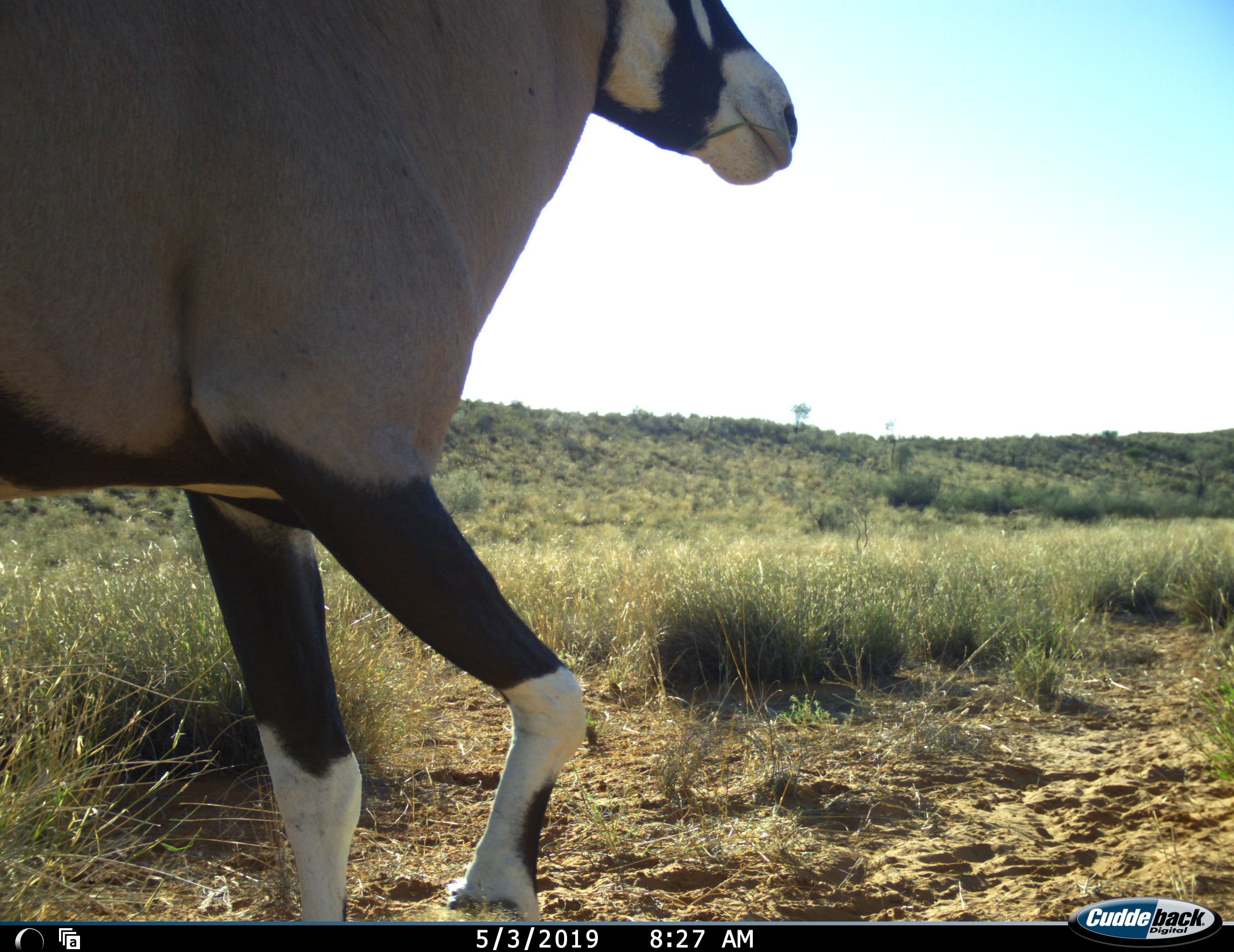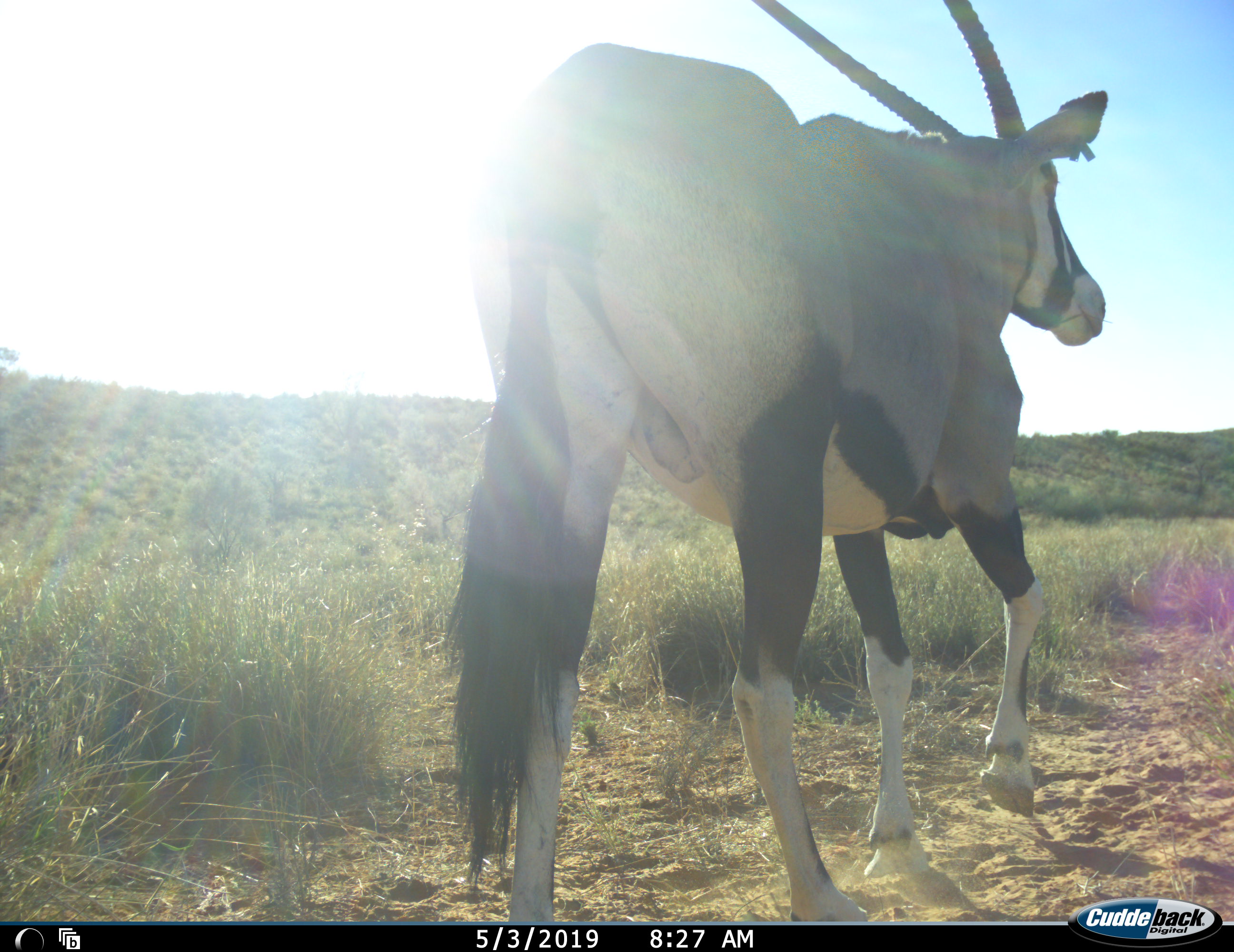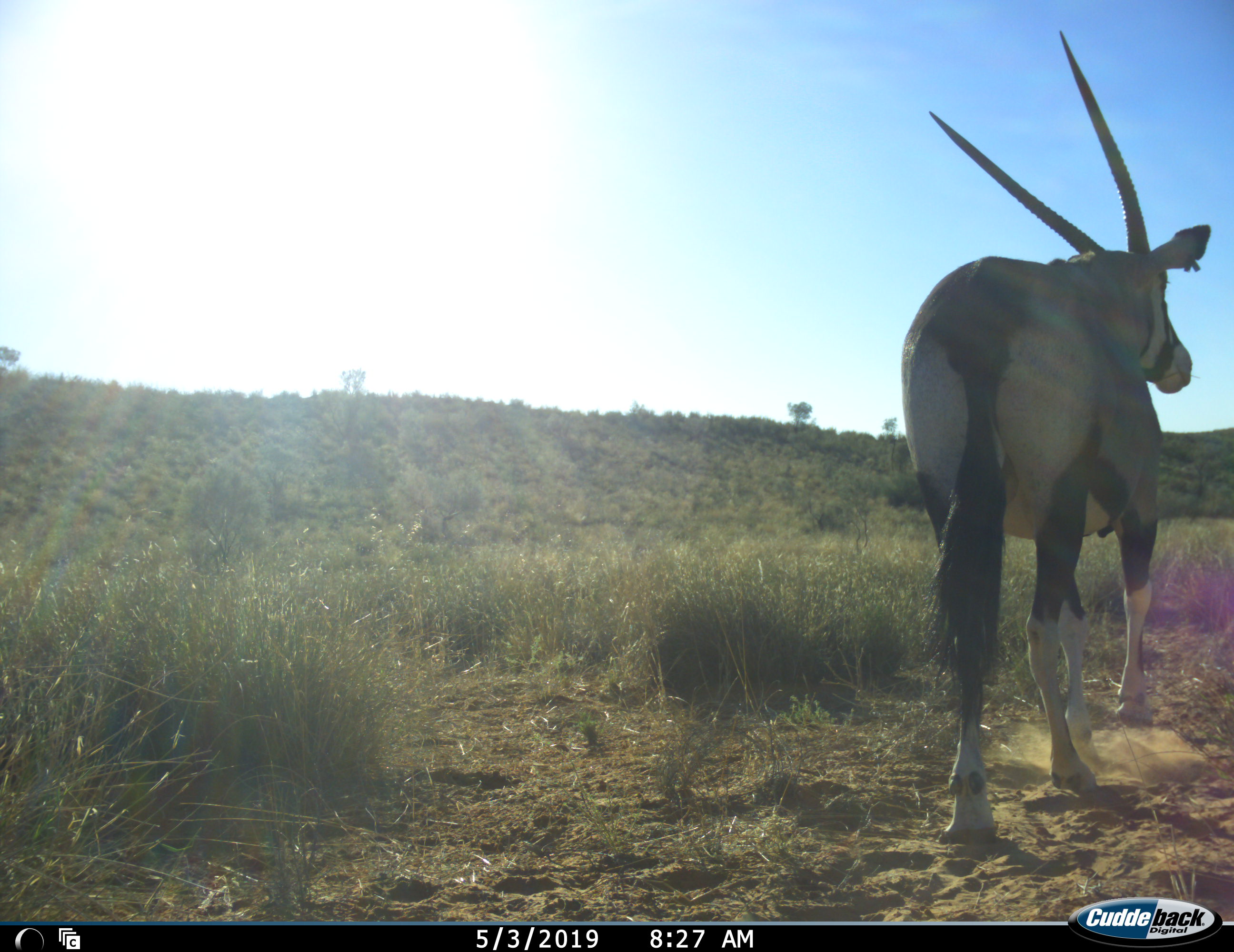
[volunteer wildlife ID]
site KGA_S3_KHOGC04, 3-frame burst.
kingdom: Animalia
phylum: Chordata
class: Mammalia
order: Artiodactyla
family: Bovidae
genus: Oryx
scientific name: Oryx gazella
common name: gemsbok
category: oryx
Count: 1.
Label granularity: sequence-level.